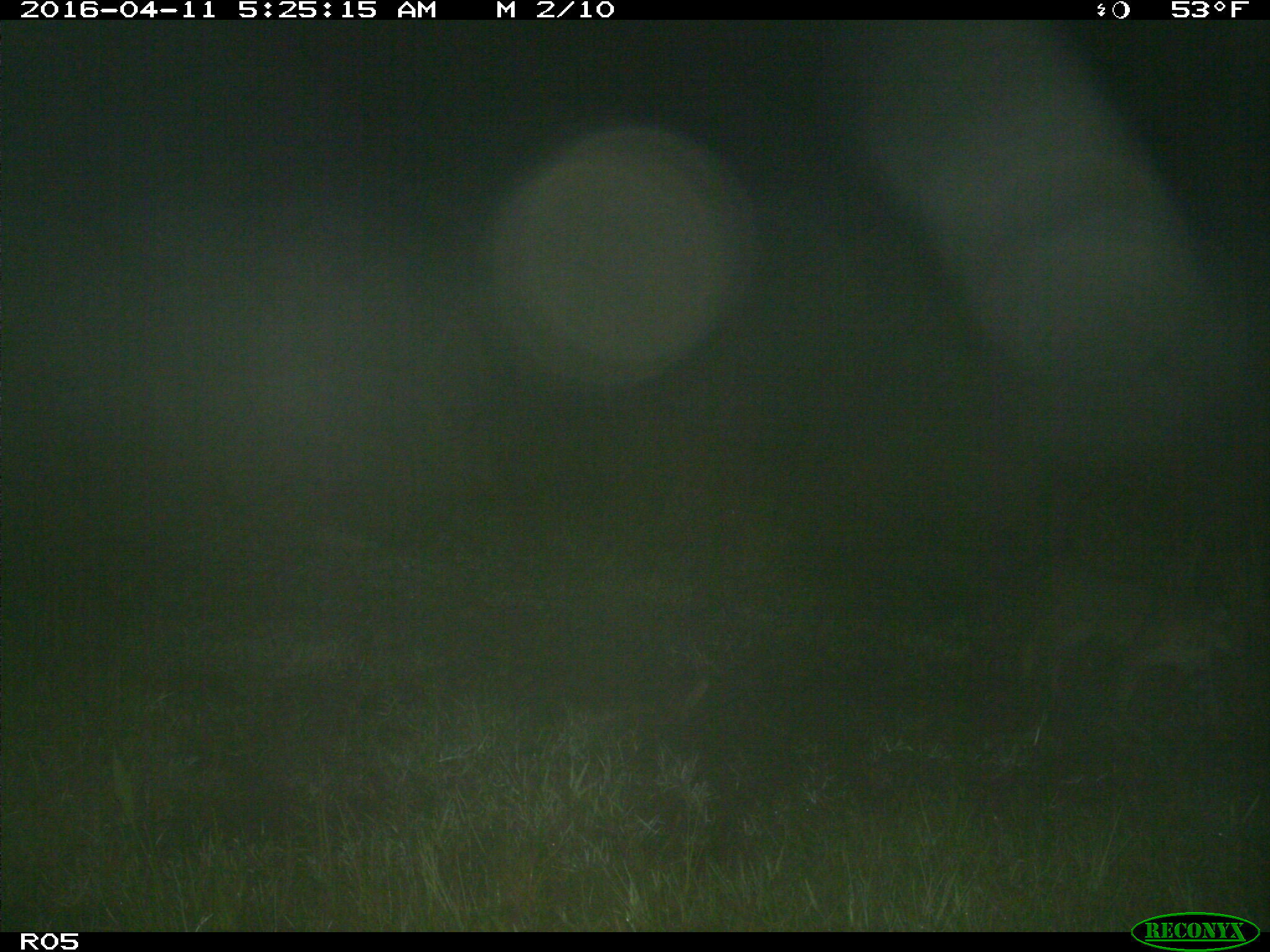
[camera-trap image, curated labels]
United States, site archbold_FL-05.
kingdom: Animalia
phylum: Chordata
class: Mammalia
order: Carnivora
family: Felidae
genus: Lynx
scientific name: Lynx rufus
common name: bobcat